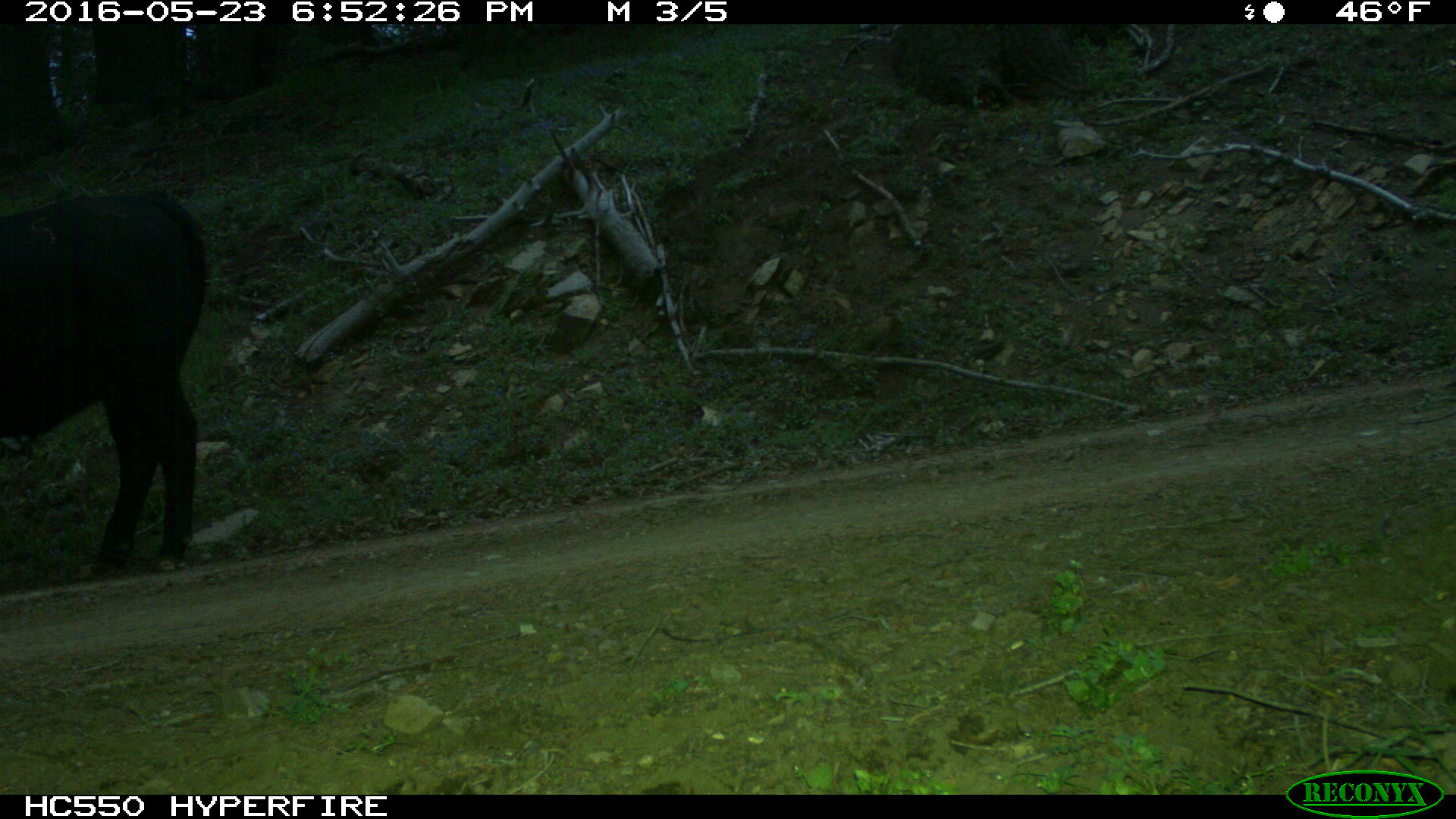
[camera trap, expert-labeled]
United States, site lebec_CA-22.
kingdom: Animalia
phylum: Chordata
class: Mammalia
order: Artiodactyla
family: Bovidae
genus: Bos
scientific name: Bos taurus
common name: domestic cow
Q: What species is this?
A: Bos taurus (domestic cow).